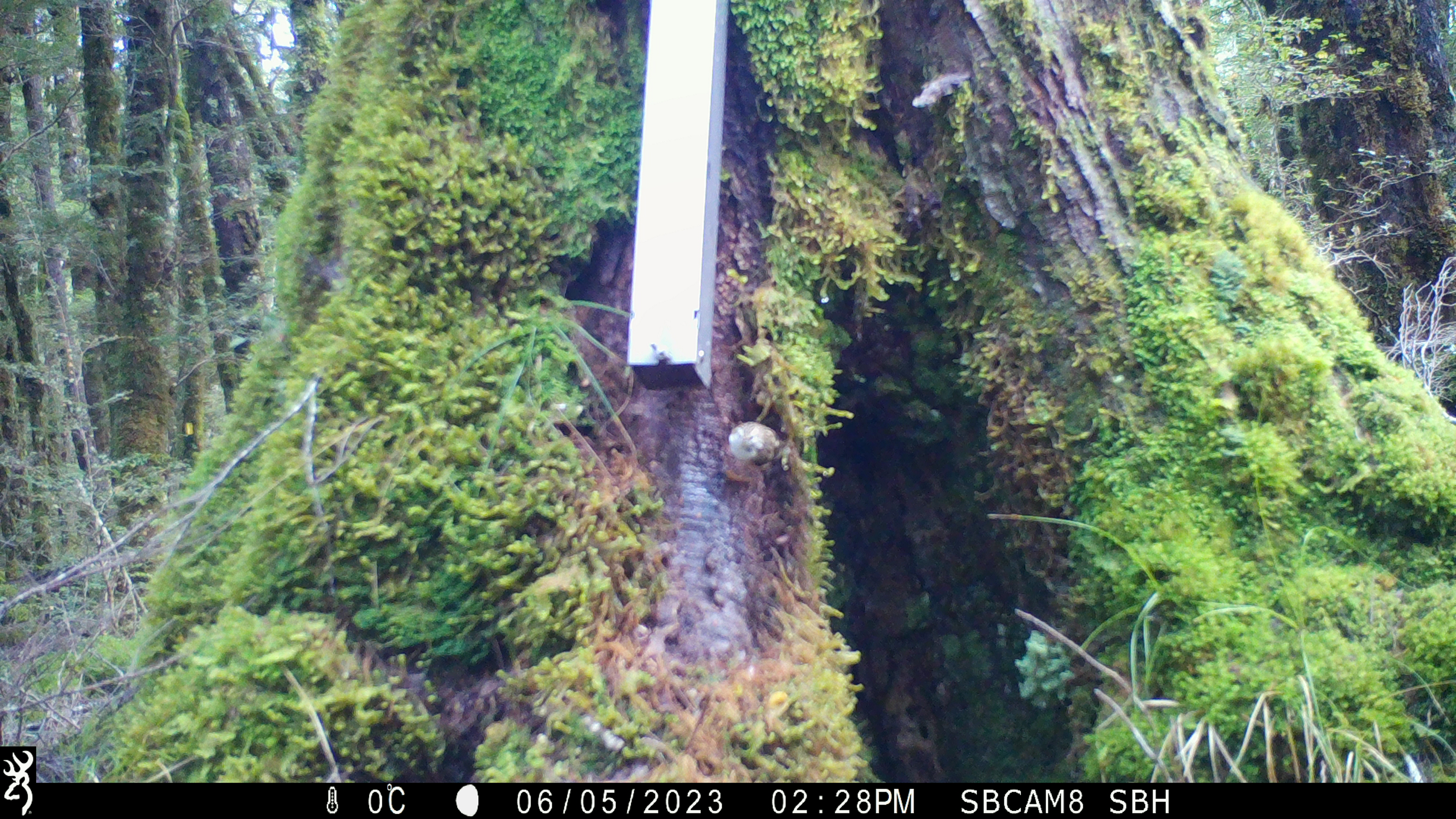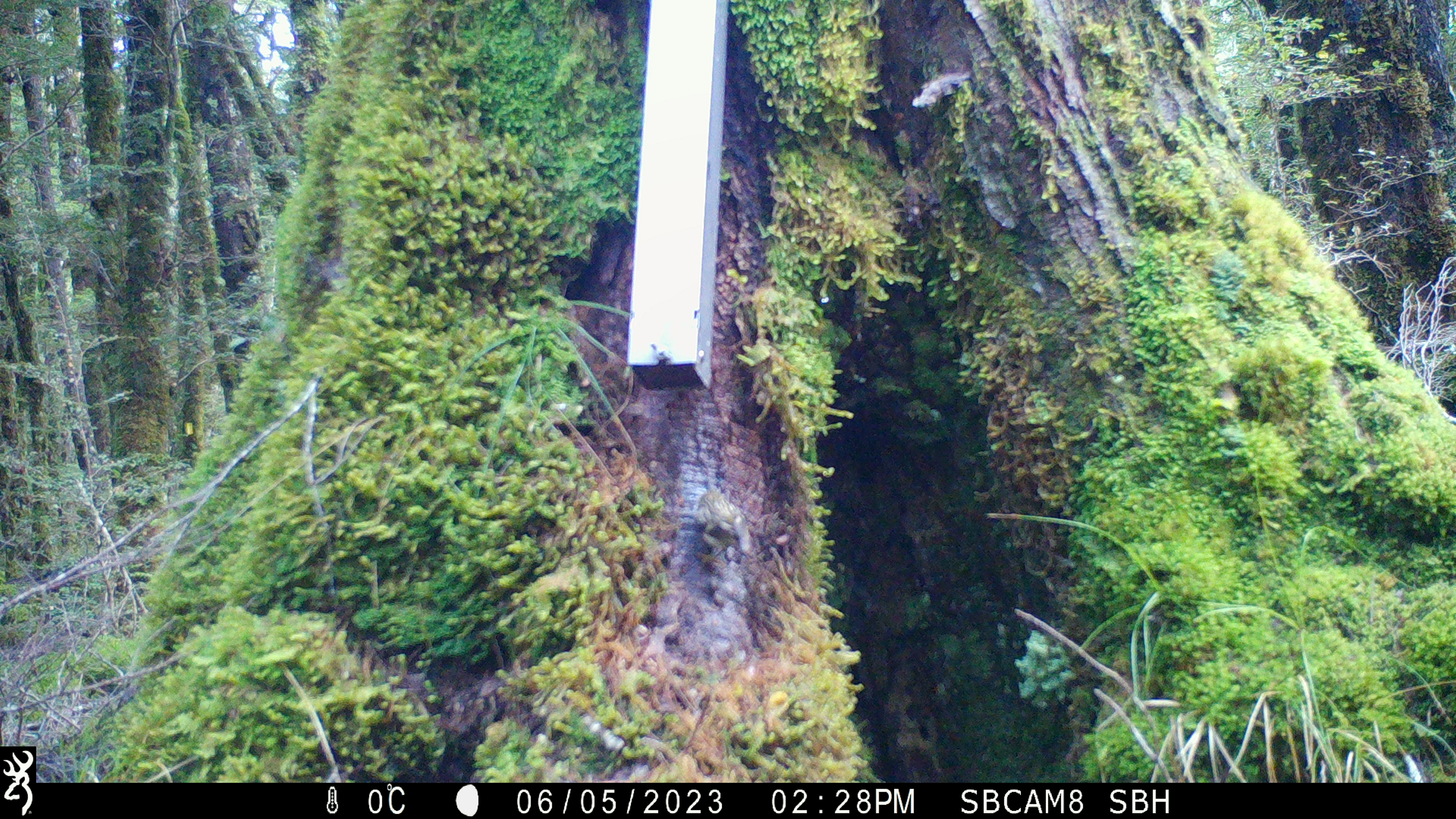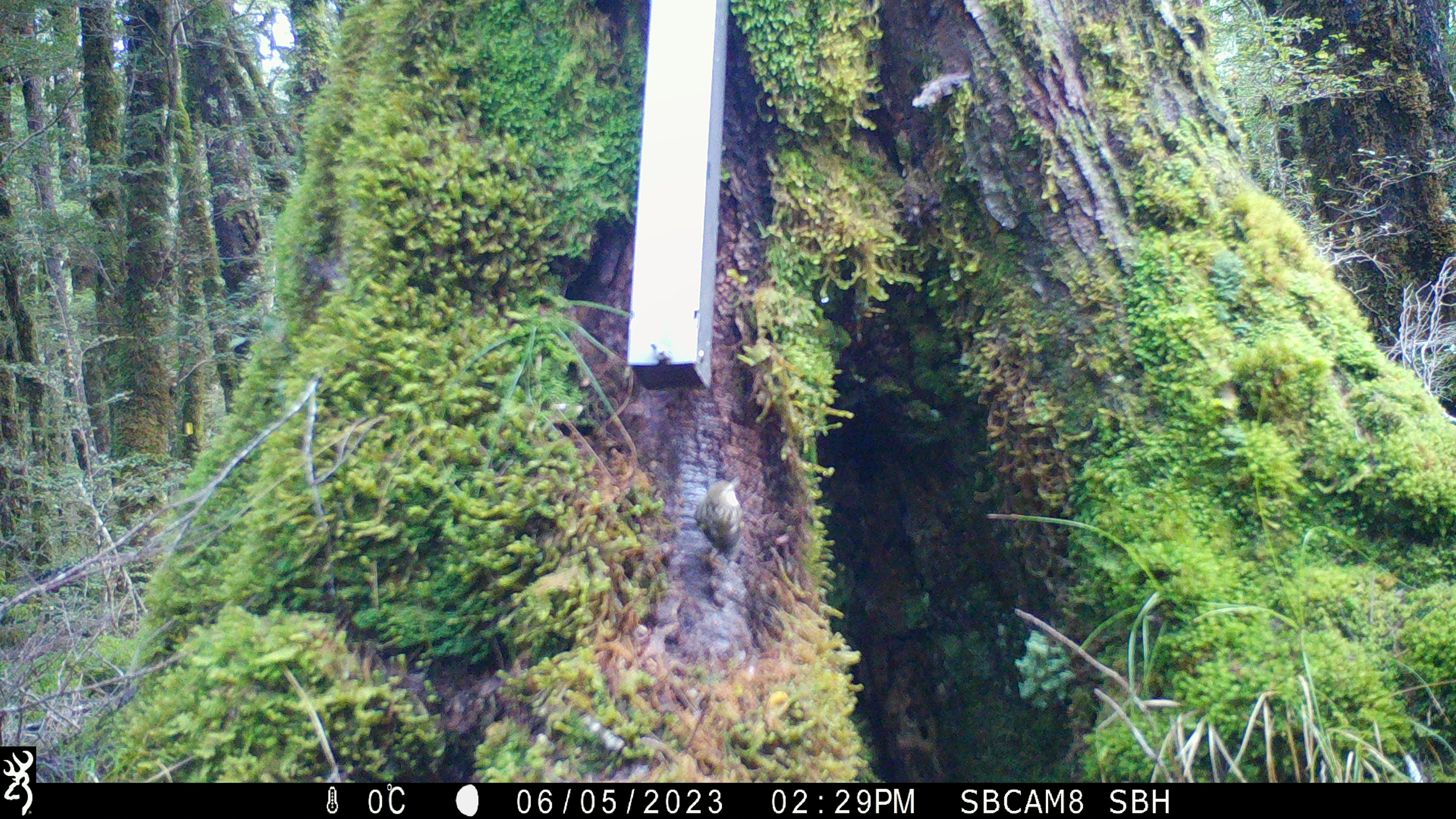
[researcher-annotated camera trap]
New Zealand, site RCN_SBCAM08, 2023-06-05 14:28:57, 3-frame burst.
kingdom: Animalia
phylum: Chordata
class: Aves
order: Passeriformes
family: Acanthisittidae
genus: Acanthisitta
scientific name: Acanthisitta chloris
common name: rifleman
Rifleman (Acanthisitta chloris).